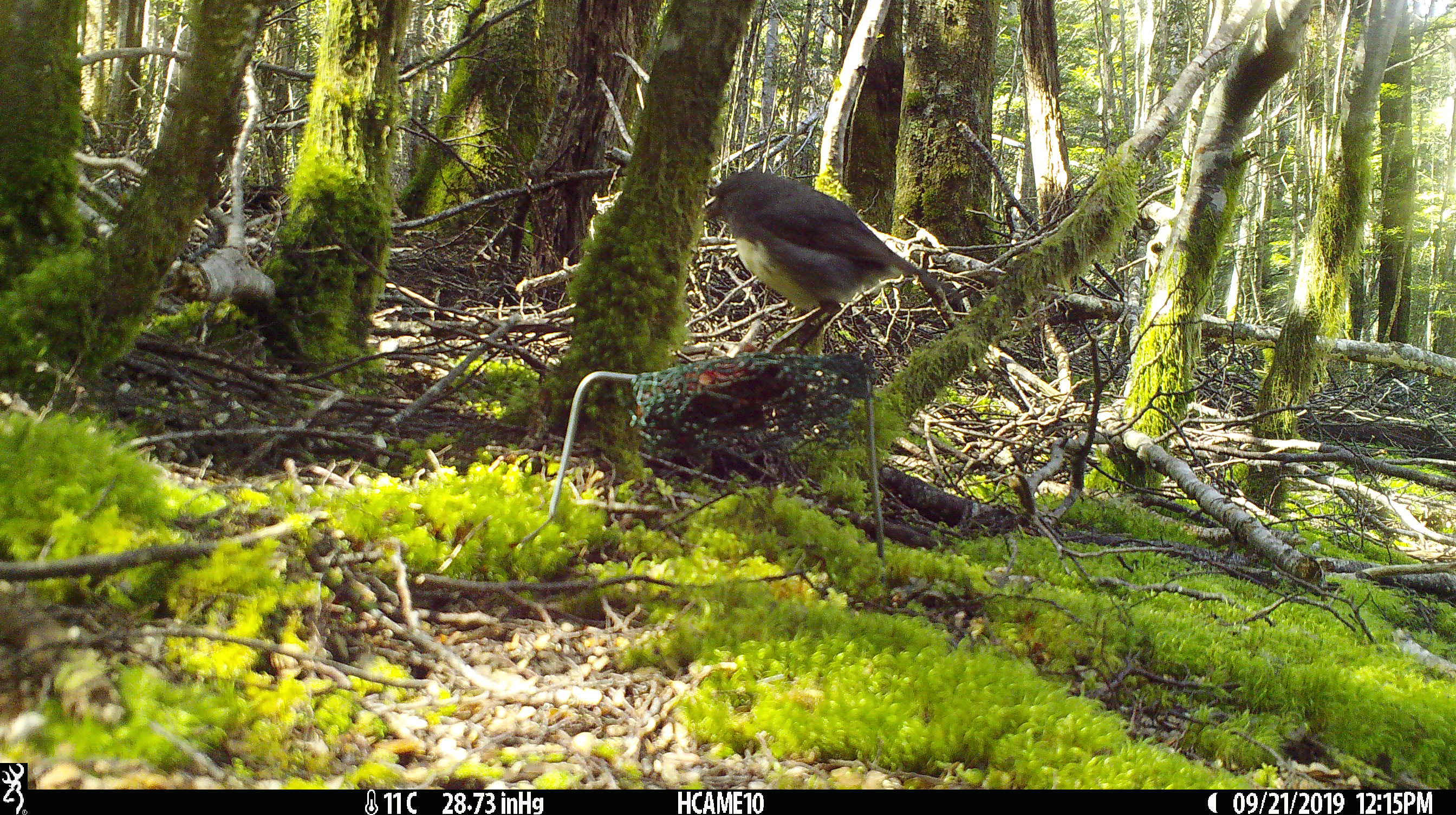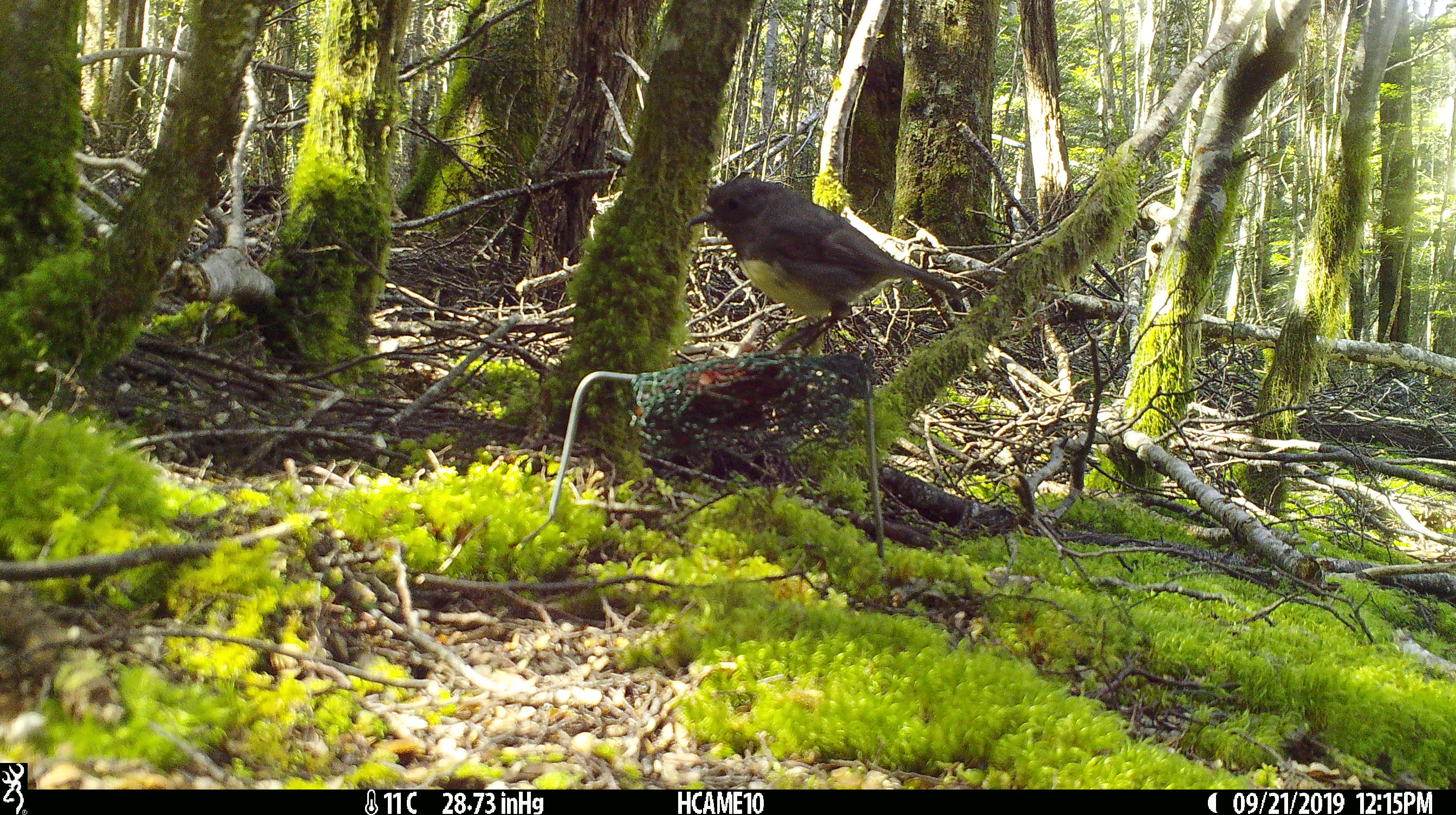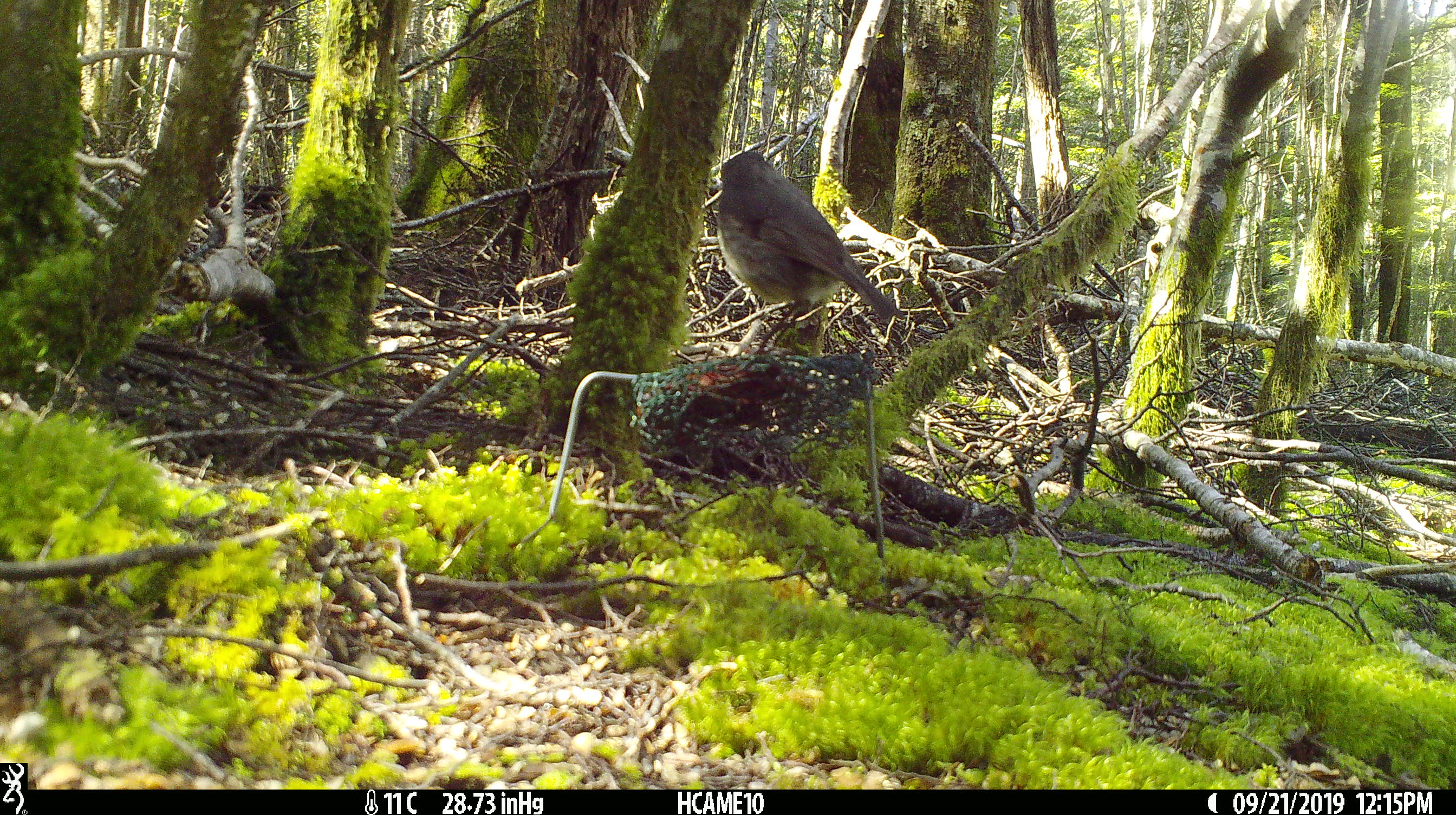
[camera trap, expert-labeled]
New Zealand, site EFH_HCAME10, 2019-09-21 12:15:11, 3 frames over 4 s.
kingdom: Animalia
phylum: Chordata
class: Aves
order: Passeriformes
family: Petroicidae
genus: Petroica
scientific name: Petroica australis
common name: new zealand robin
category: robin